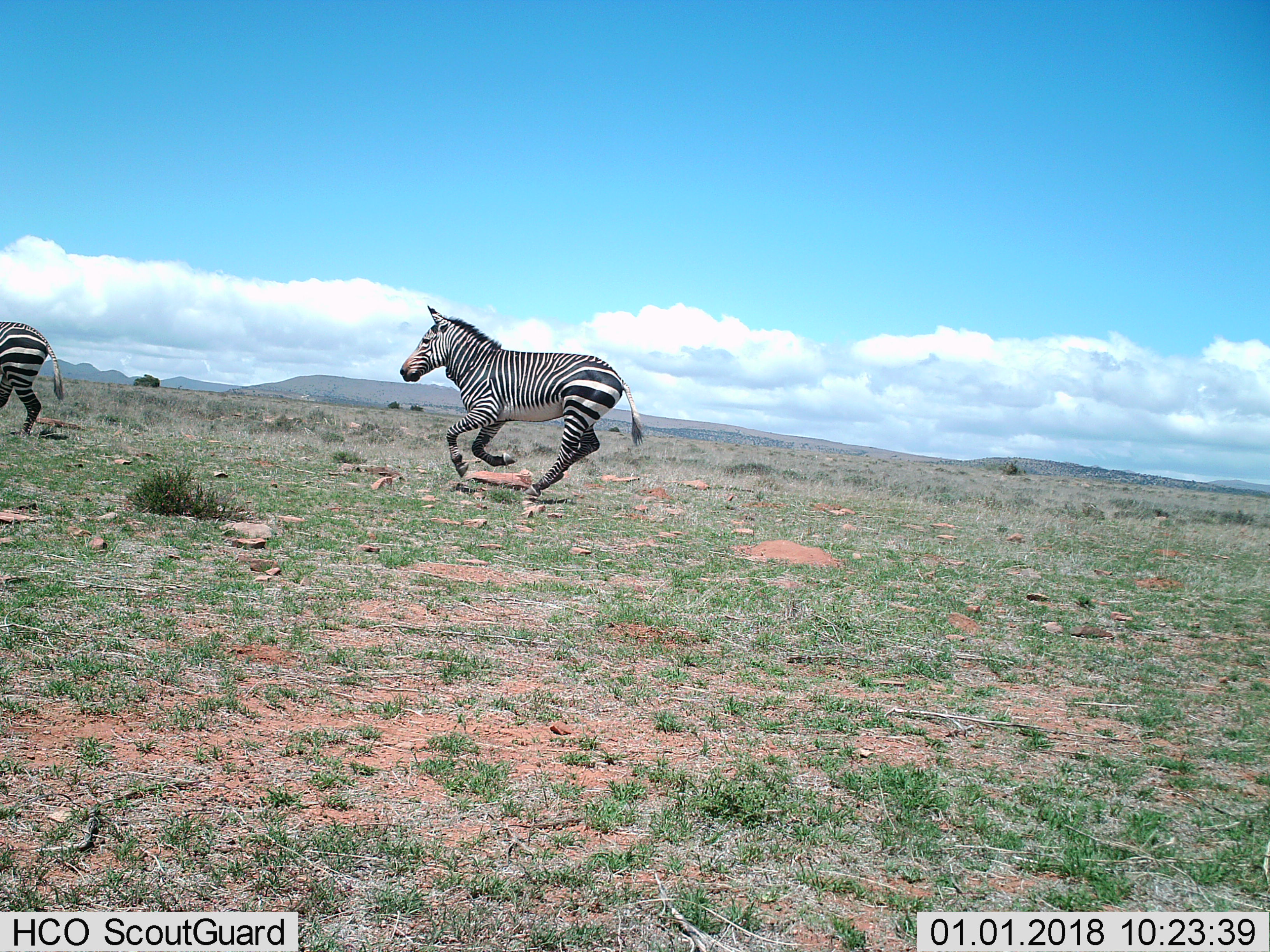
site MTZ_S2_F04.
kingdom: Animalia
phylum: Chordata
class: Mammalia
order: Perissodactyla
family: Equidae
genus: Equus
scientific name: Equus zebra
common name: mountain zebra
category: zebramountain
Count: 2.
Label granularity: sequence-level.